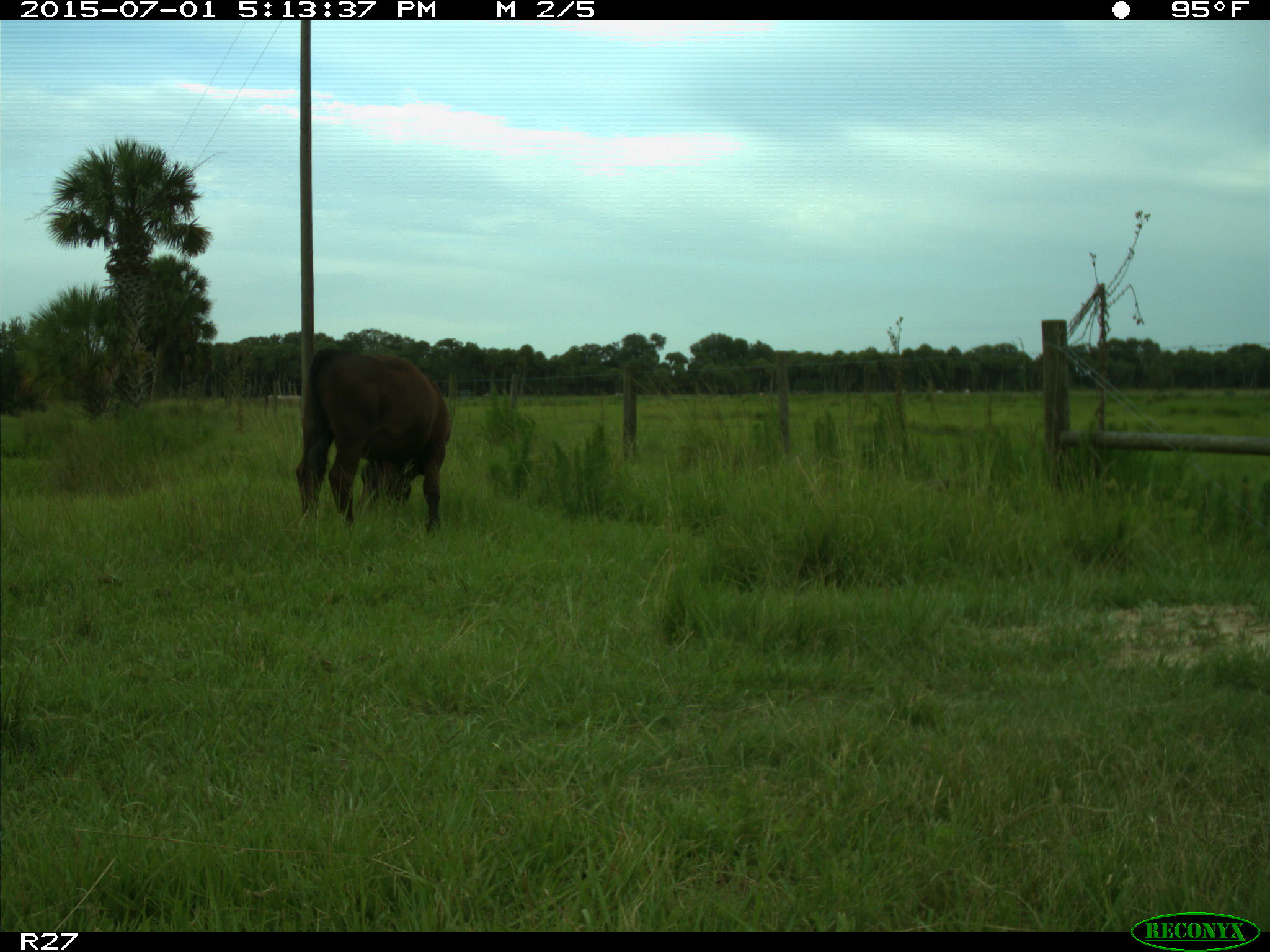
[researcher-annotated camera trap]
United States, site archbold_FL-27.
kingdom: Animalia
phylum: Chordata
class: Mammalia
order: Artiodactyla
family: Bovidae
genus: Bos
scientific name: Bos taurus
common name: domestic cow